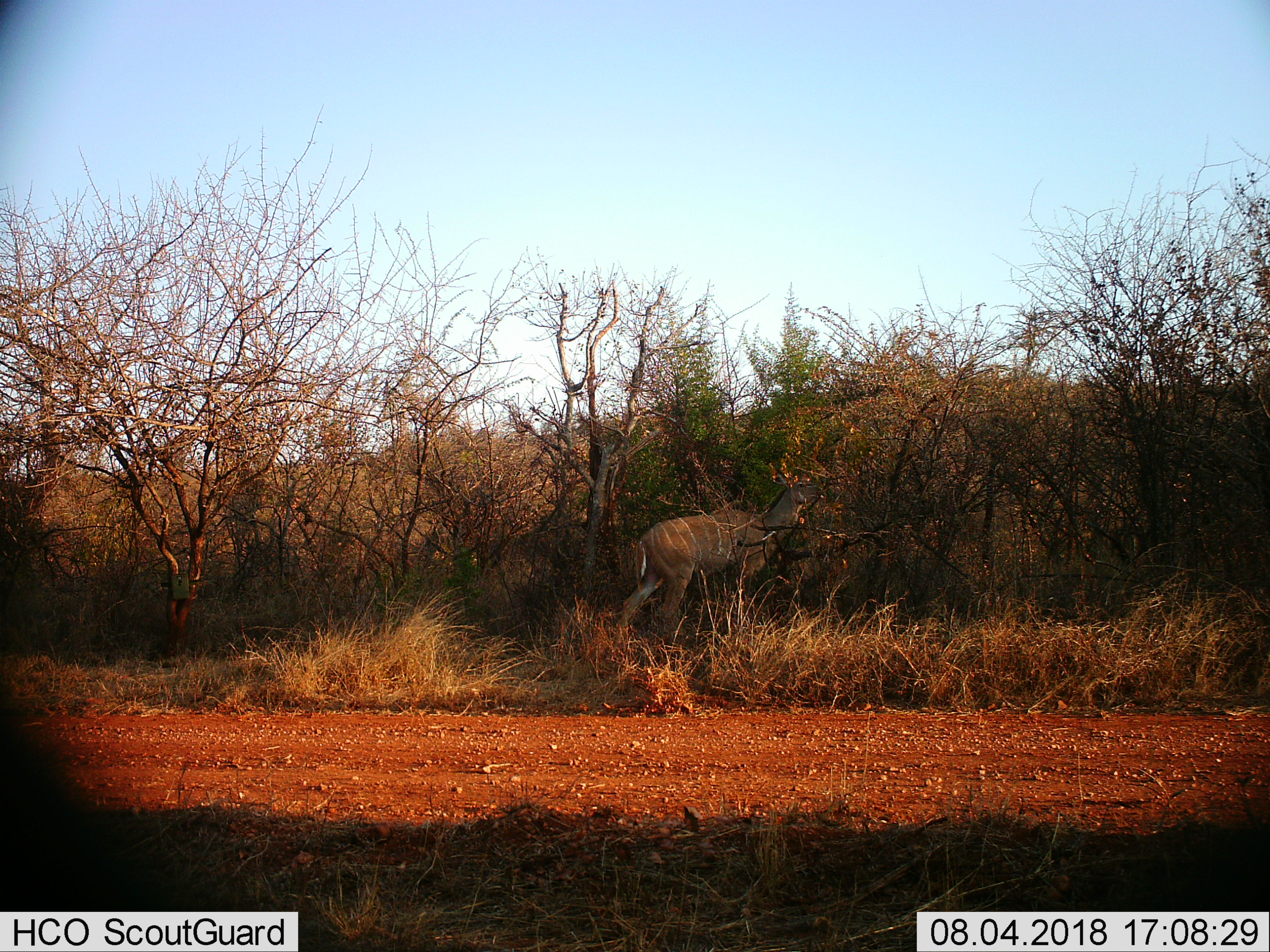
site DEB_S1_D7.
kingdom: Animalia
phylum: Chordata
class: Mammalia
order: Artiodactyla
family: Bovidae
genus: Tragelaphus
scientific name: Tragelaphus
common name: kudu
Kudu (Tragelaphus), count 1. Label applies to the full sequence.